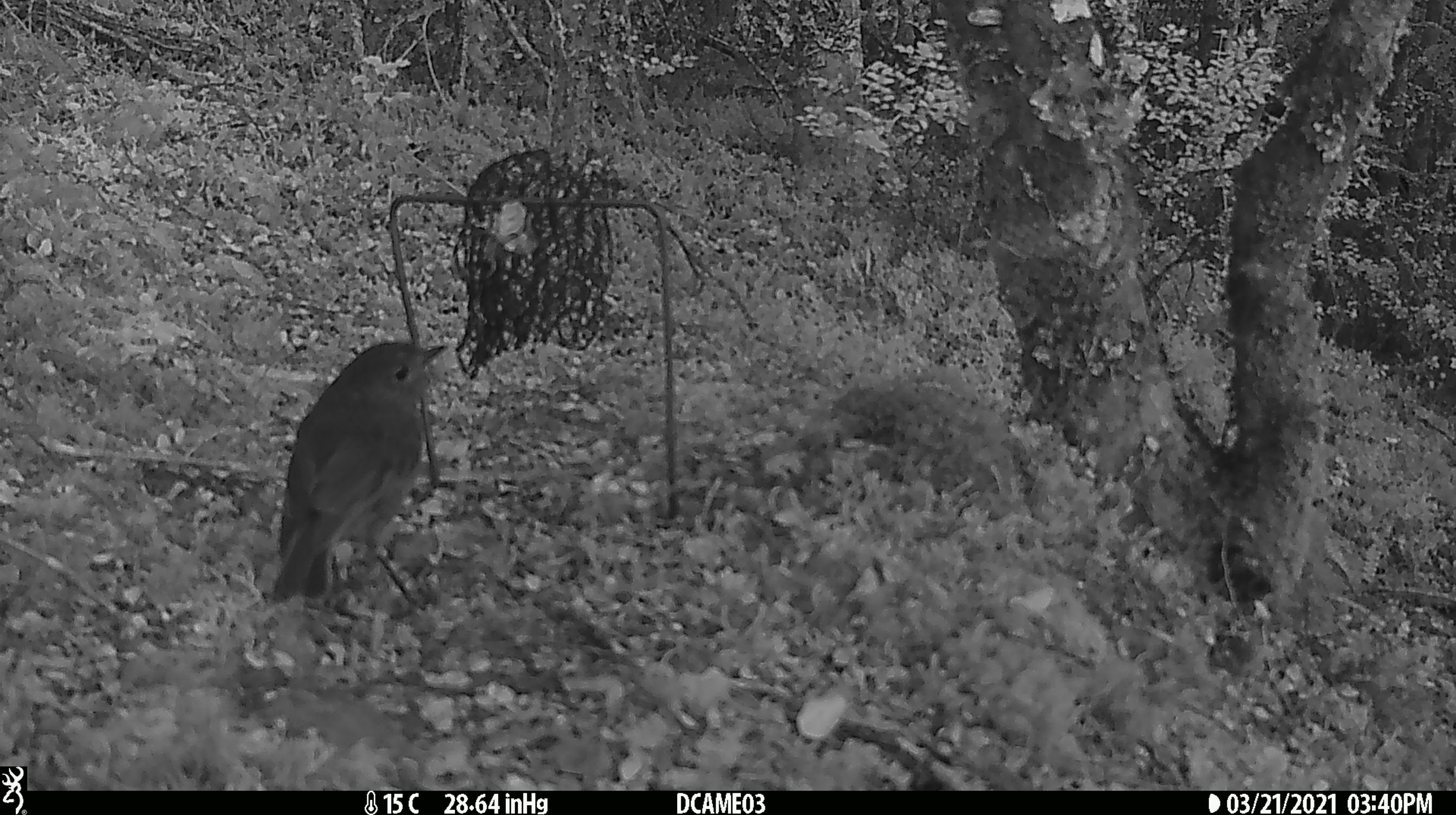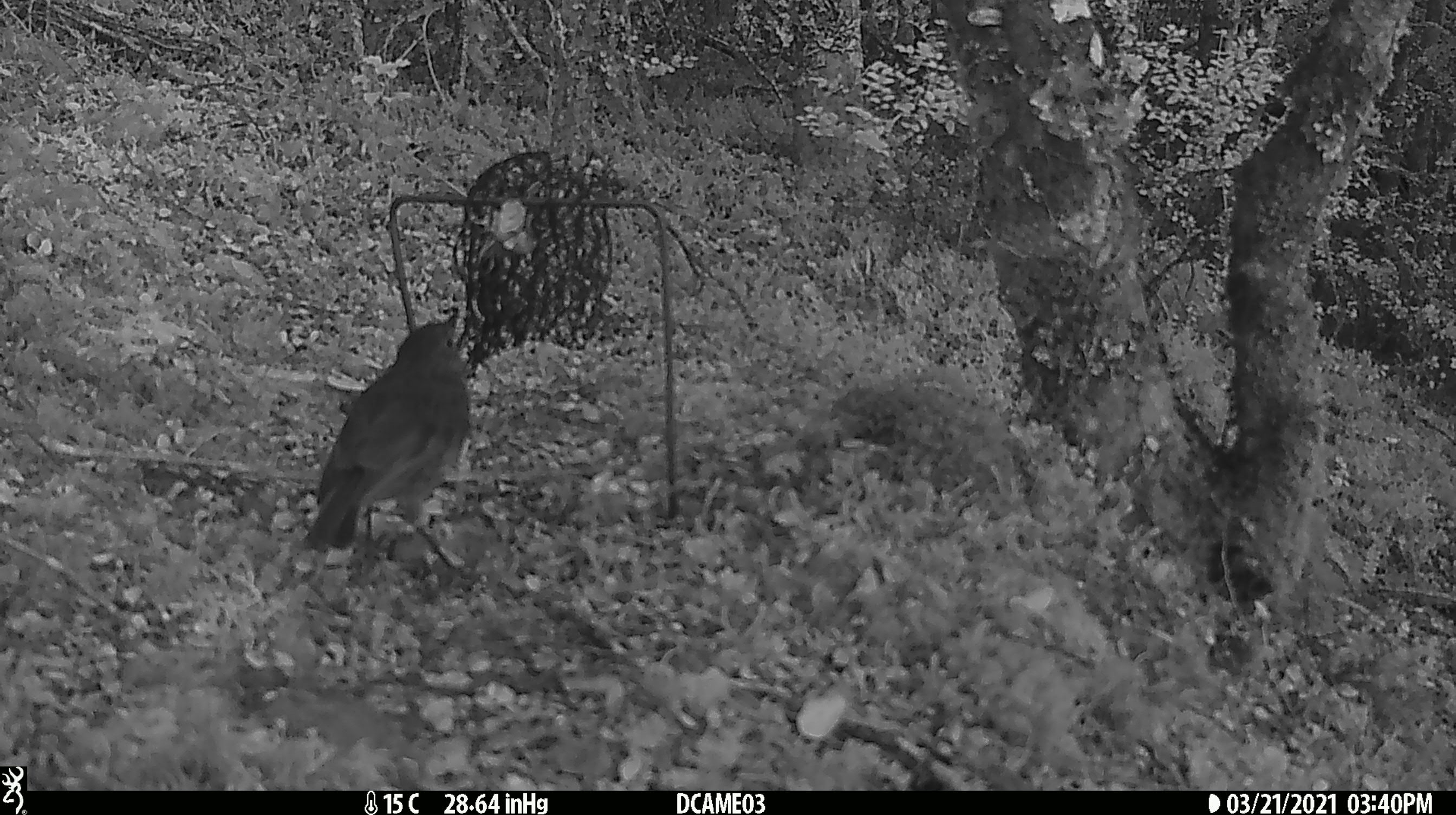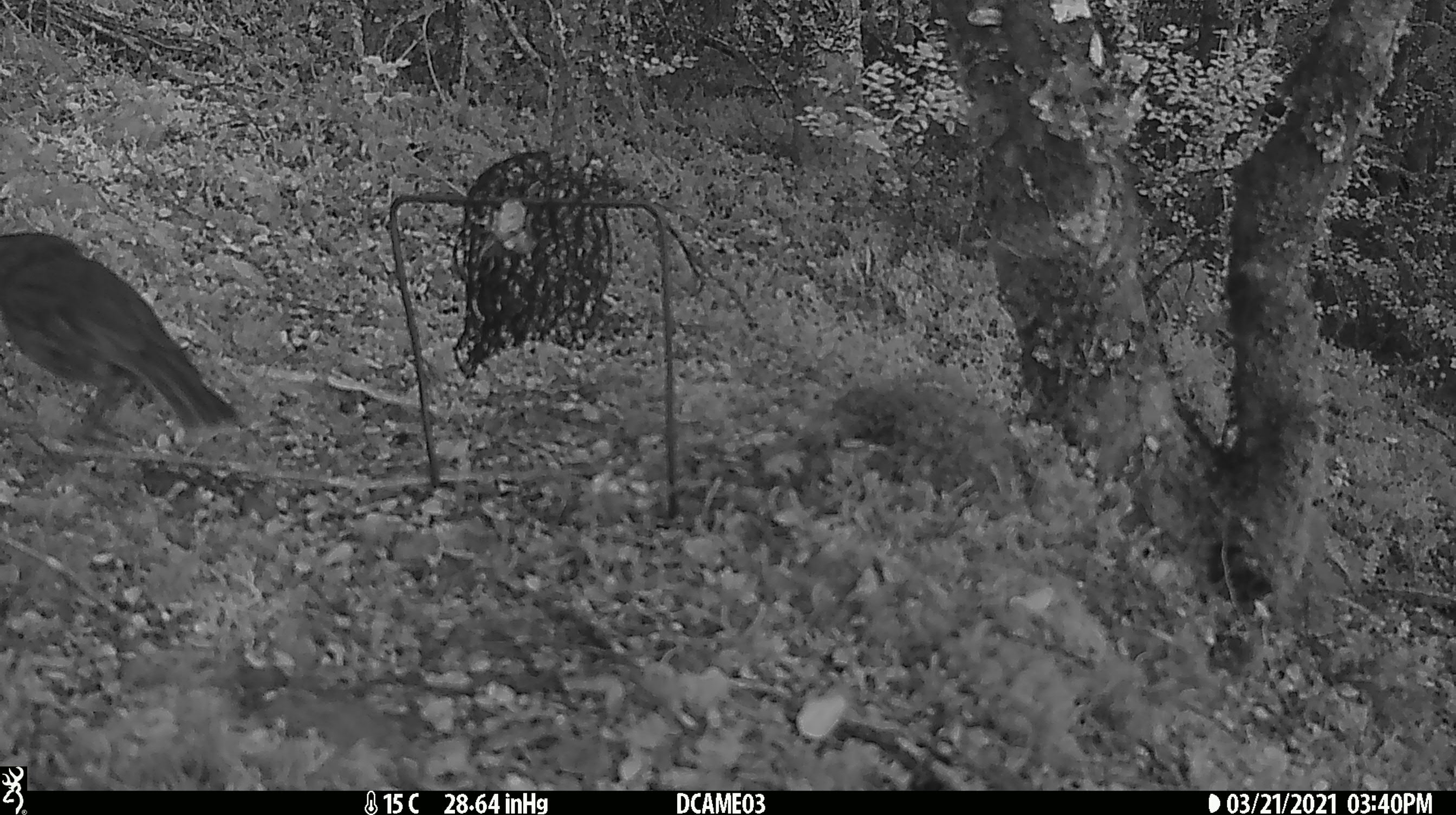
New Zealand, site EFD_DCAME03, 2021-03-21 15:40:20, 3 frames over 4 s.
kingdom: Animalia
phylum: Chordata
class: Aves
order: Passeriformes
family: Petroicidae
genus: Petroica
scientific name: Petroica australis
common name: new zealand robin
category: robin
Robin (new zealand robin) (Petroica australis).